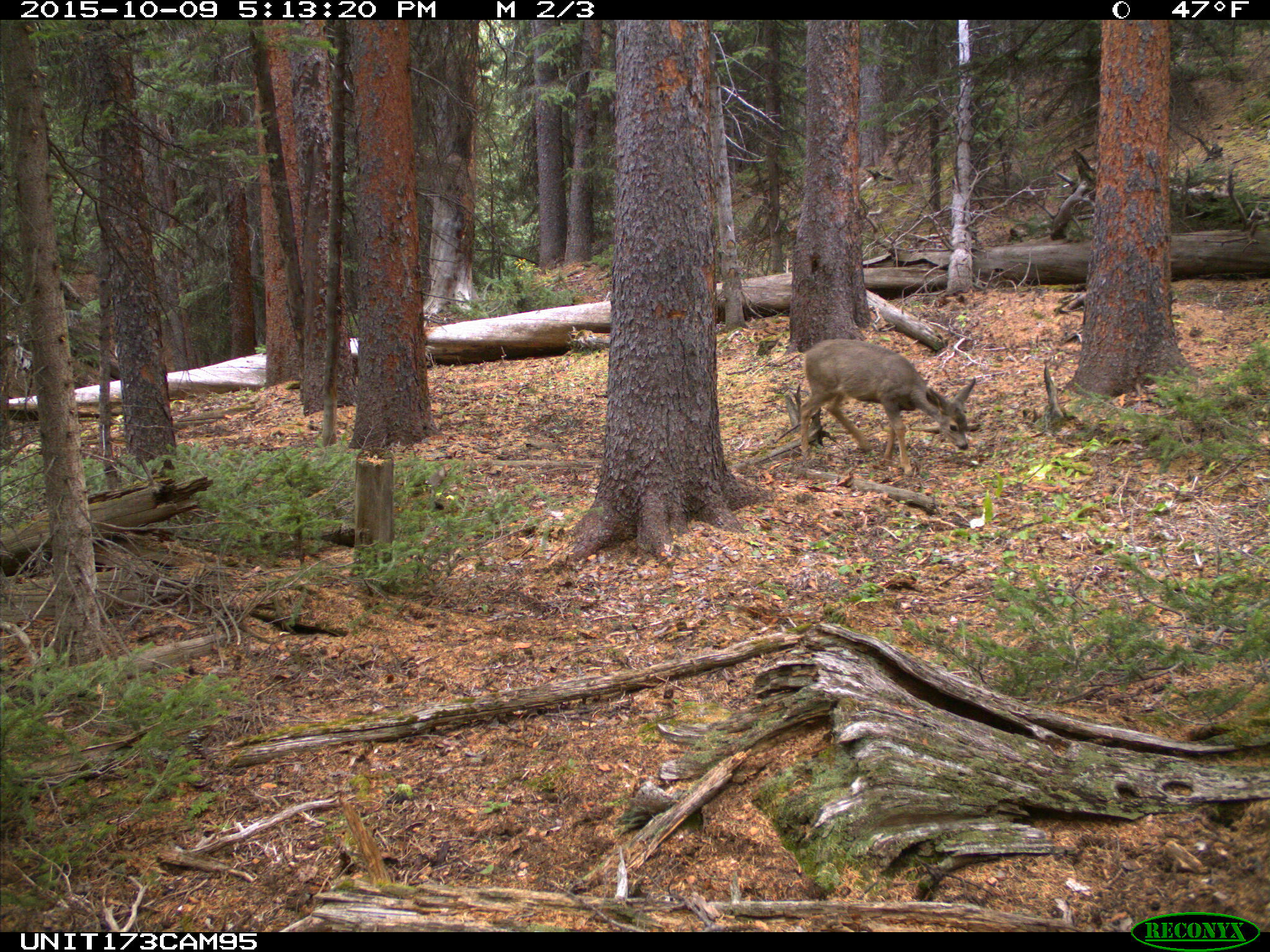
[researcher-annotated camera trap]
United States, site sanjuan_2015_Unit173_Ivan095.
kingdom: Animalia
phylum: Chordata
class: Mammalia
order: Artiodactyla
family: Cervidae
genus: Odocoileus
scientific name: Odocoileus hemionus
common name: mule deer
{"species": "Odocoileus hemionus (mule deer)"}